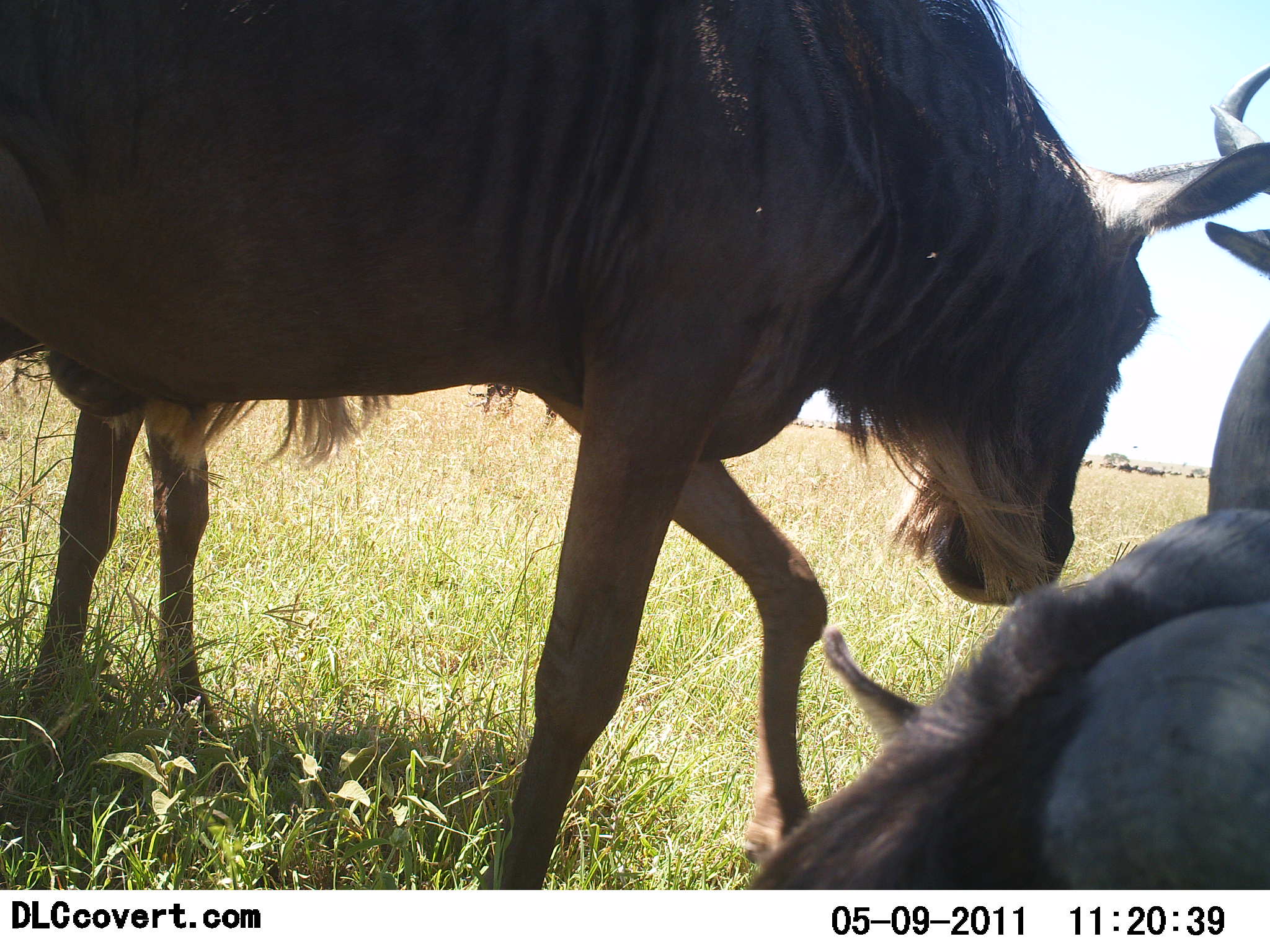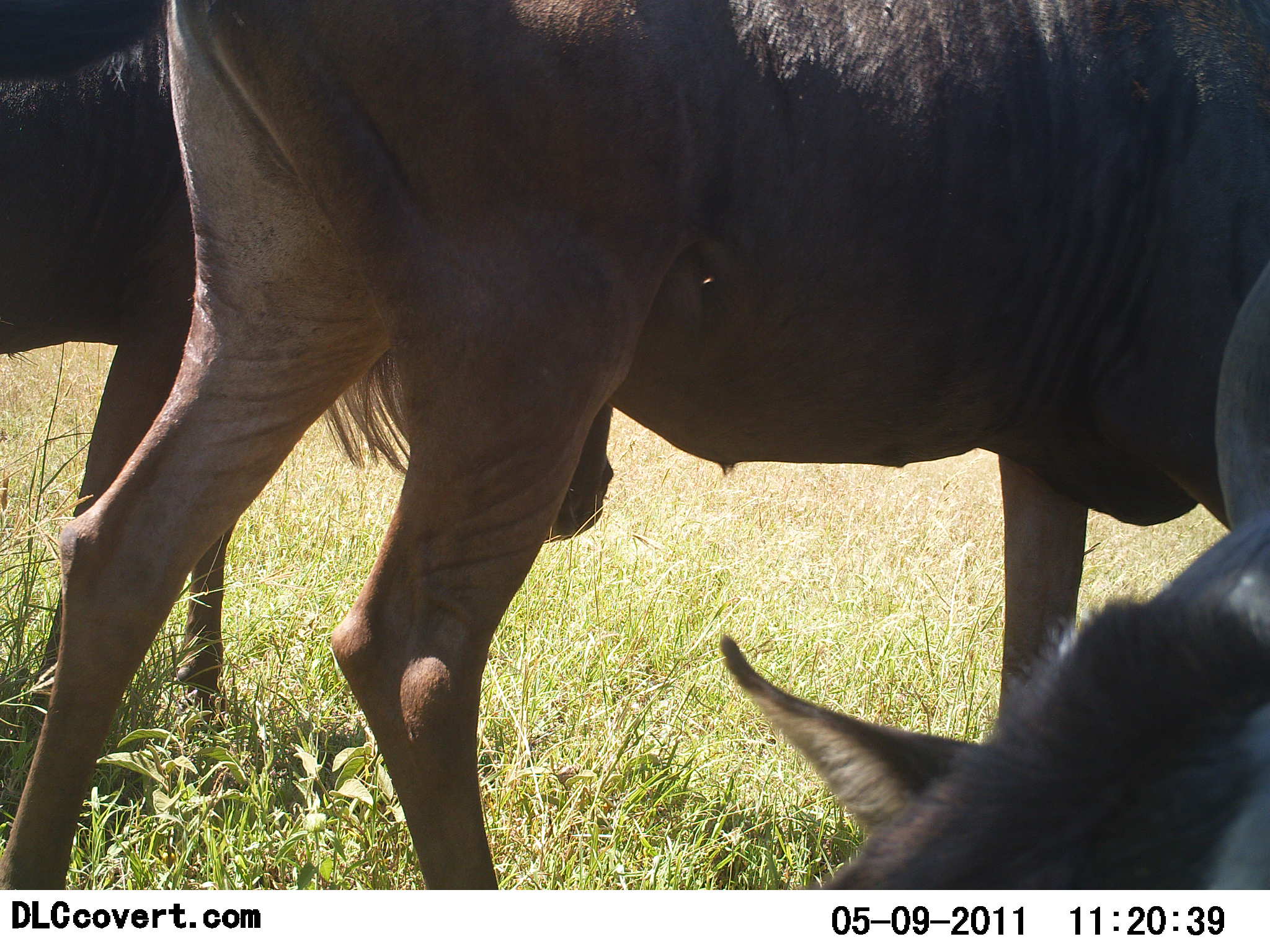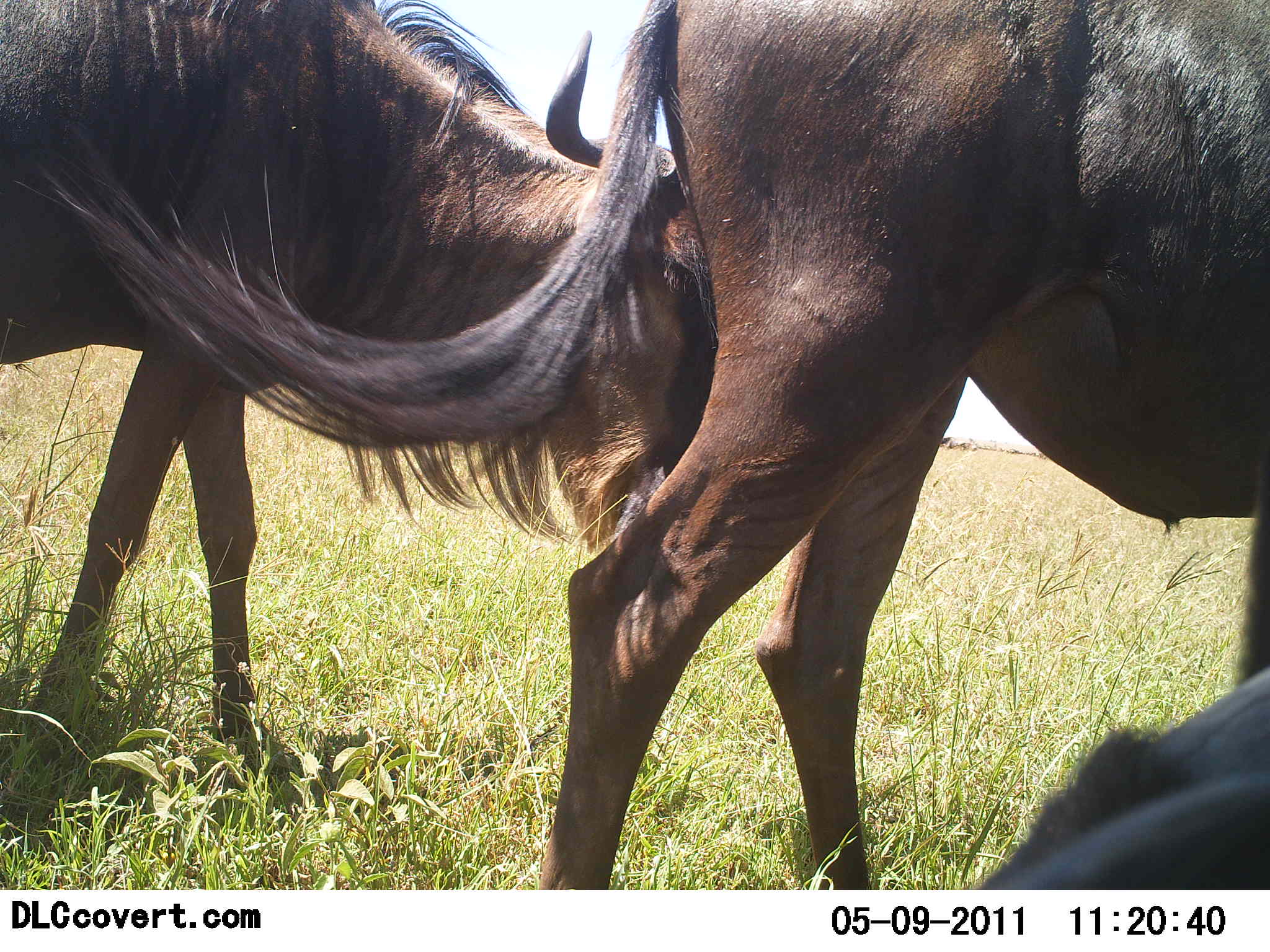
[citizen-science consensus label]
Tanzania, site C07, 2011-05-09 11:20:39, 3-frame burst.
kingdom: Animalia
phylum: Chordata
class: Mammalia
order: Artiodactyla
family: Bovidae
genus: Connochaetes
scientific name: Connochaetes taurinus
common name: blue wildebeest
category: wildebeest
Wildebeest (blue wildebeest) (Connochaetes taurinus), count 3. Behavior (volunteer vote fractions): standing 47%, resting 47%, moving 60%, interacting 13%. Young present (vote fraction): 0%. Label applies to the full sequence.